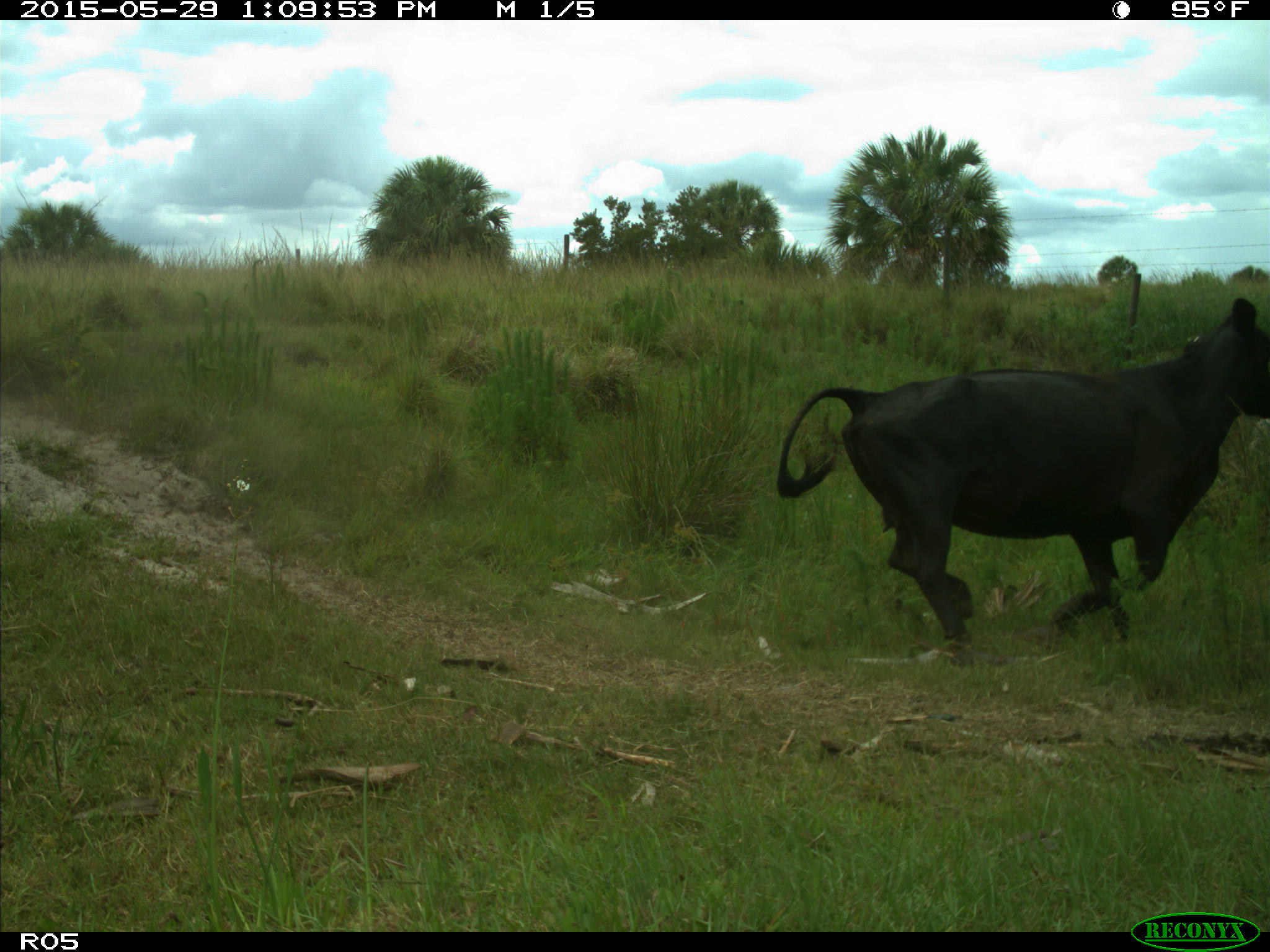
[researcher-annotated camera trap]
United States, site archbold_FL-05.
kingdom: Animalia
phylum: Chordata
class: Mammalia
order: Artiodactyla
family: Bovidae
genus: Bos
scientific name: Bos taurus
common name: domestic cow